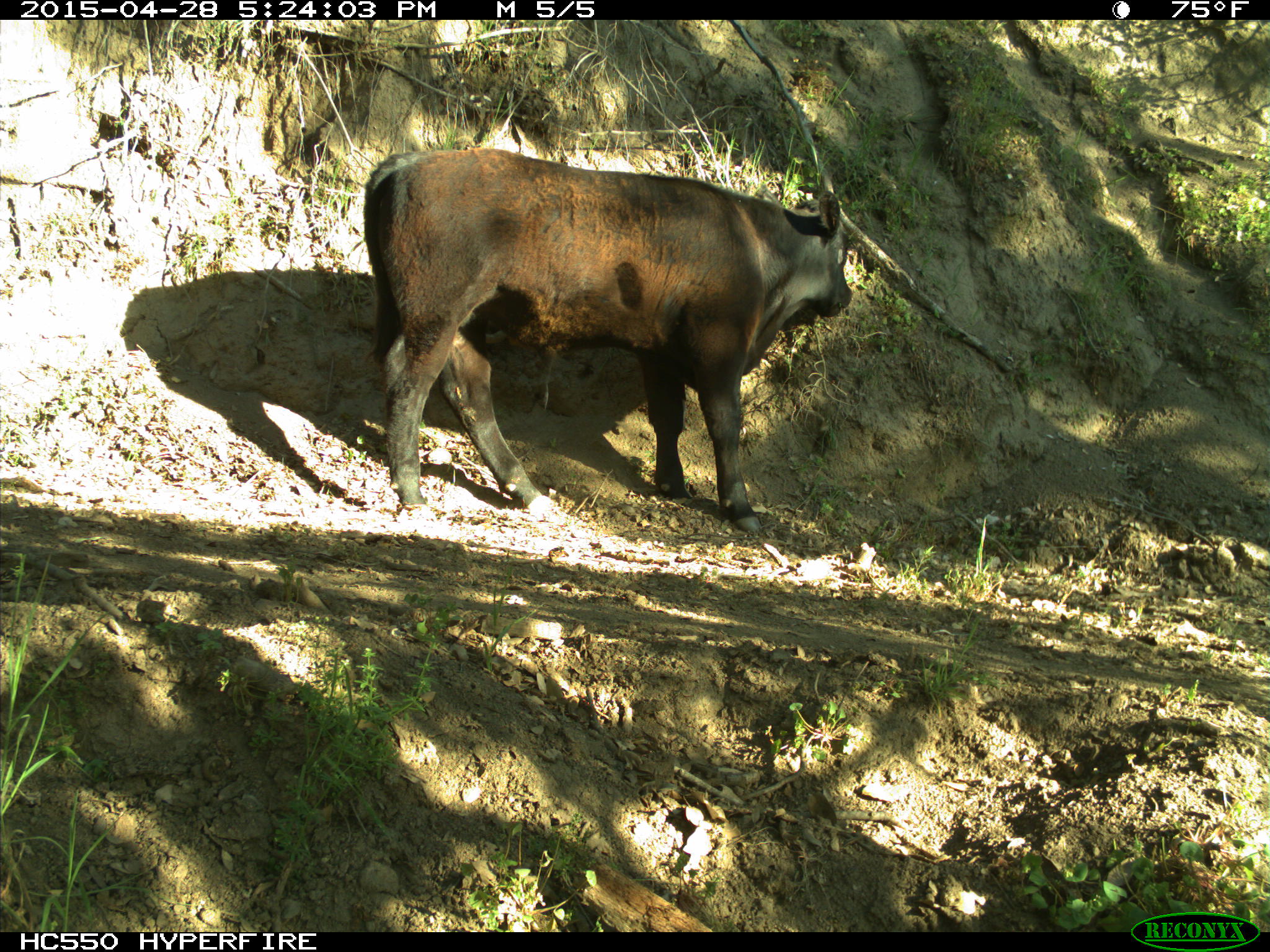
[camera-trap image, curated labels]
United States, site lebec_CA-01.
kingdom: Animalia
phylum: Chordata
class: Mammalia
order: Artiodactyla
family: Bovidae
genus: Bos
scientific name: Bos taurus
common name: domestic cow